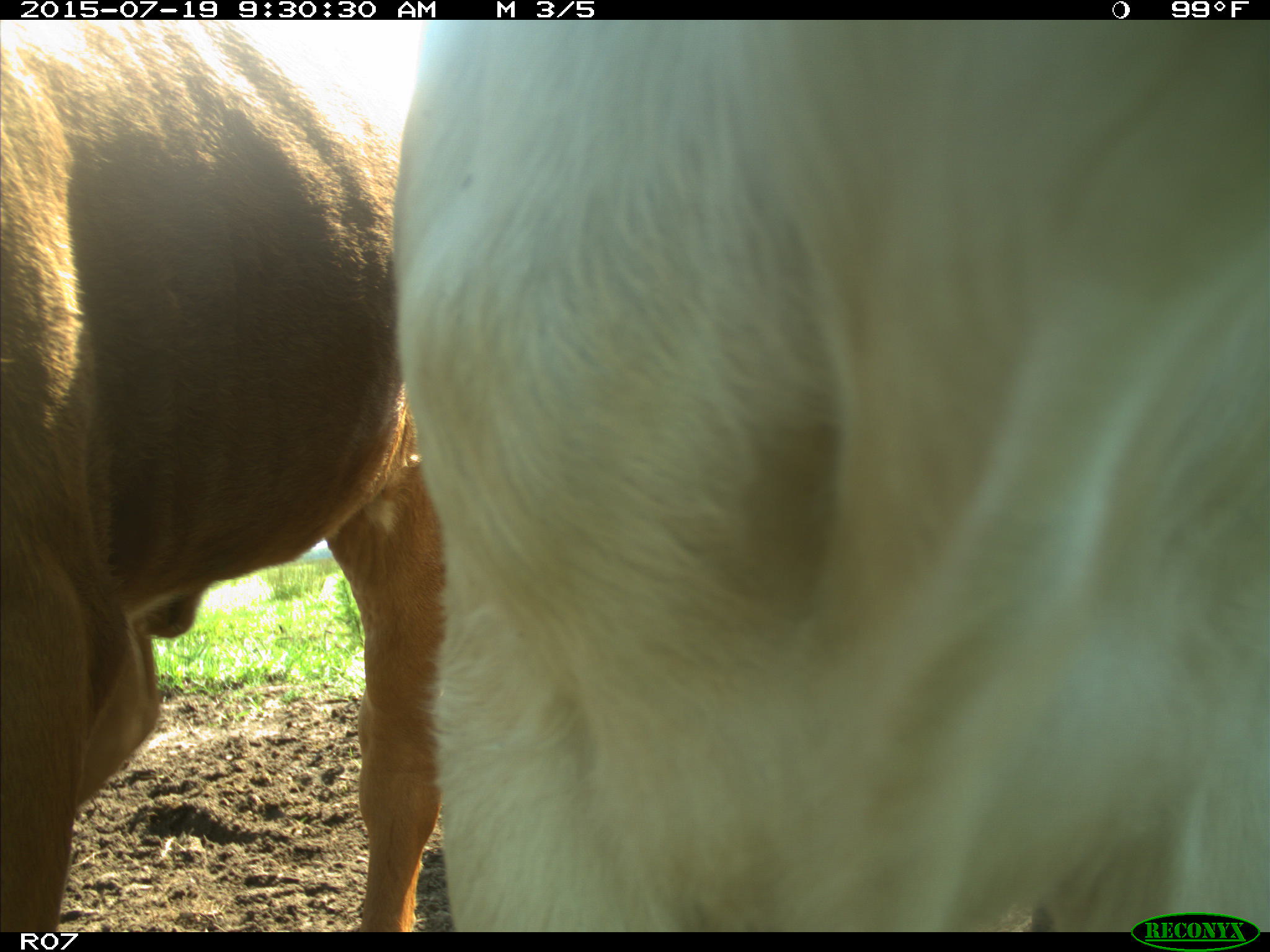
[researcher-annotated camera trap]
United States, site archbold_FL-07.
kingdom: Animalia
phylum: Chordata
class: Mammalia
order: Artiodactyla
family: Bovidae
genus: Bos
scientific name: Bos taurus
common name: domestic cow